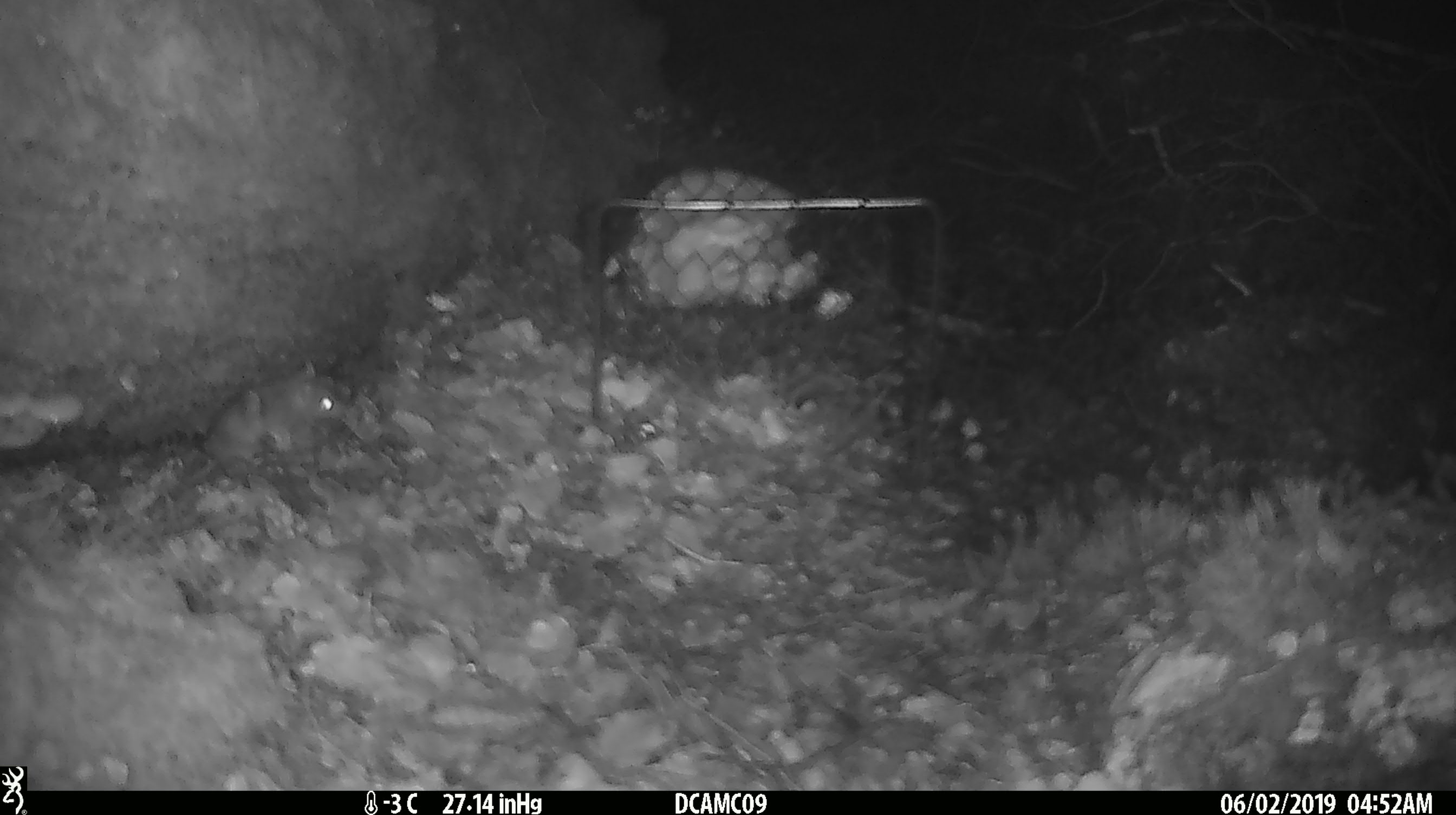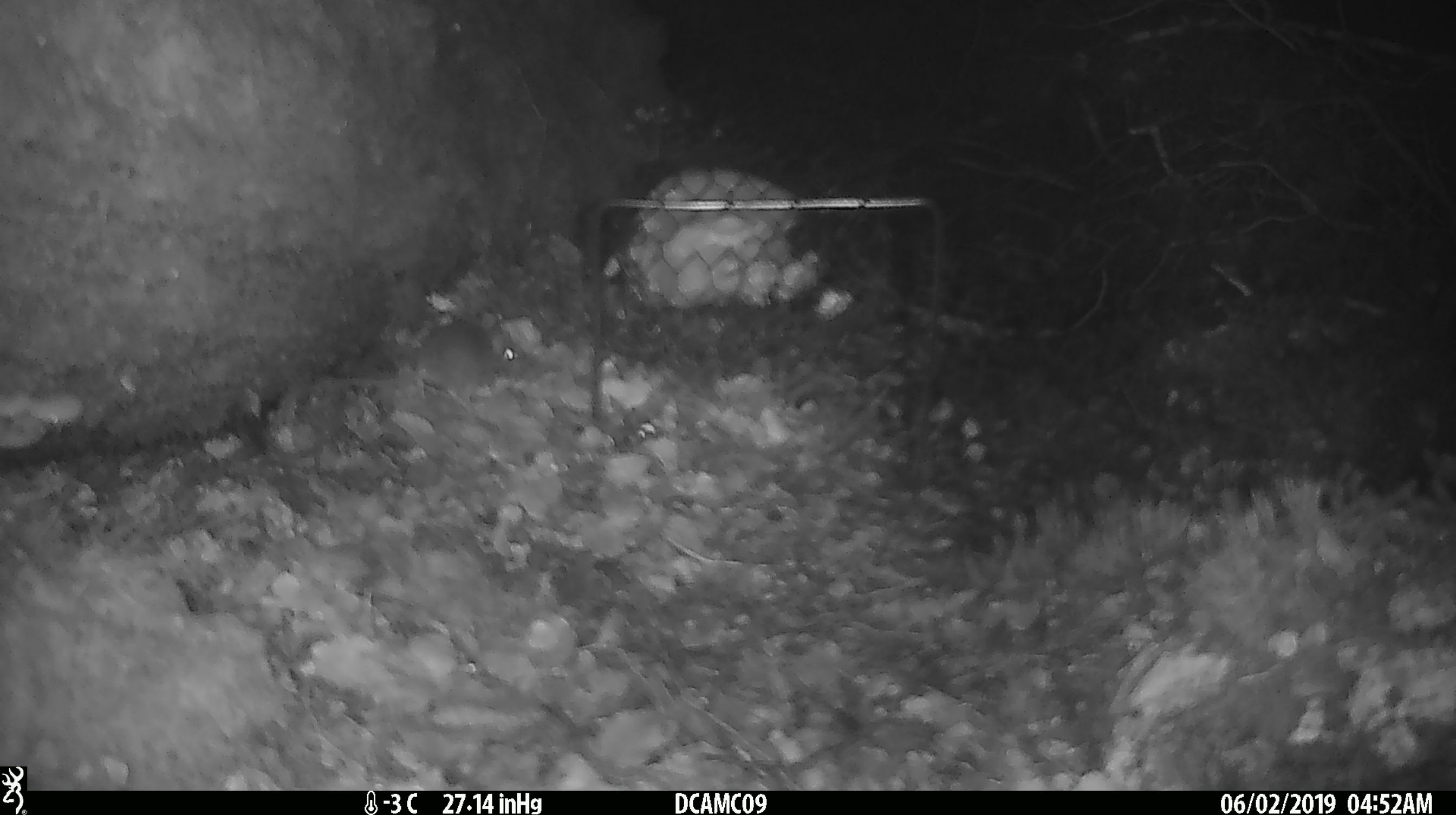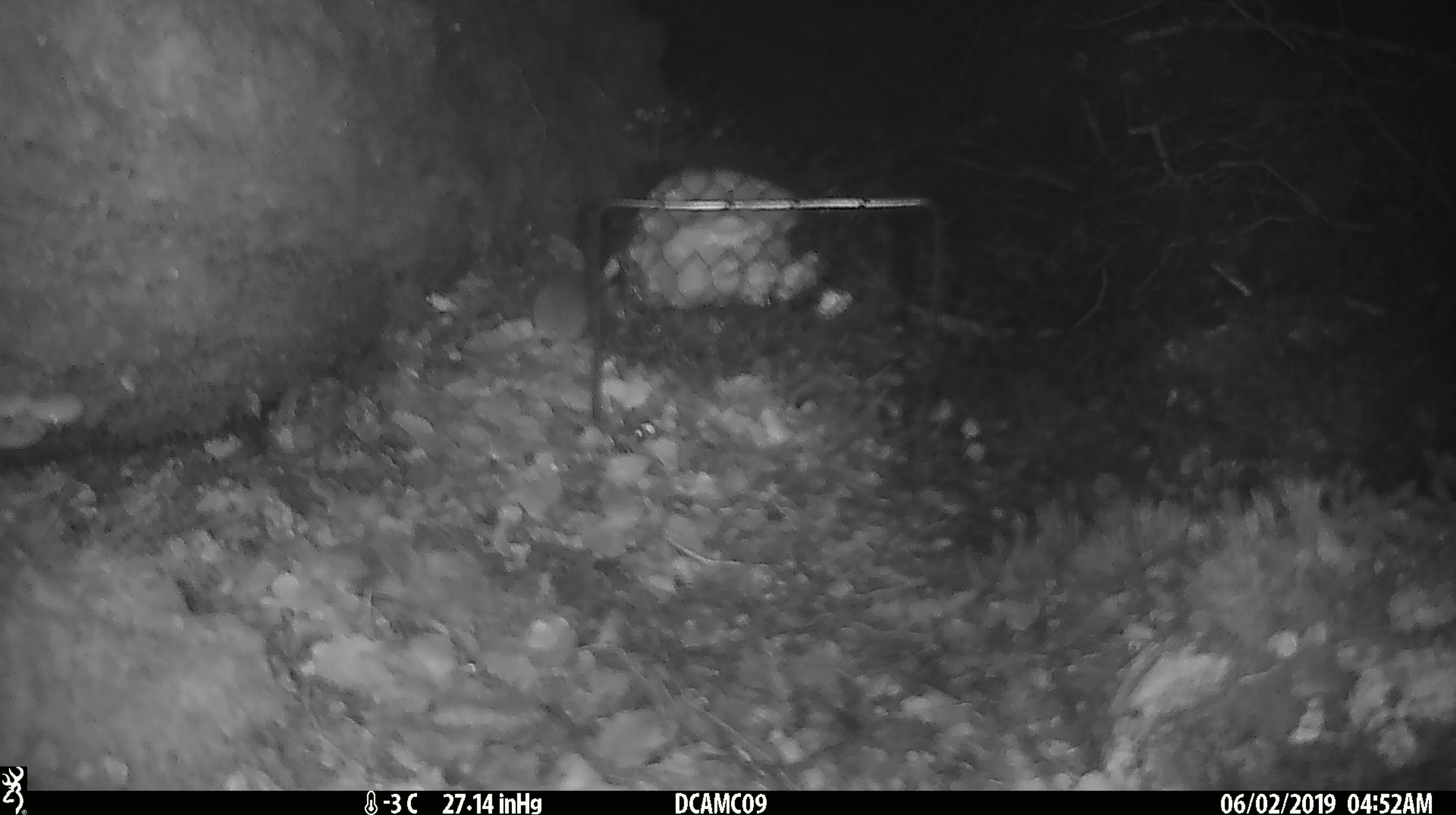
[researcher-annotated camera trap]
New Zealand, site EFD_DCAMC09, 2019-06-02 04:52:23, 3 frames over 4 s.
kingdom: Animalia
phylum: Chordata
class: Mammalia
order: Rodentia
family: Muridae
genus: Mus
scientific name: Mus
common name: mouse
Mouse (Mus).